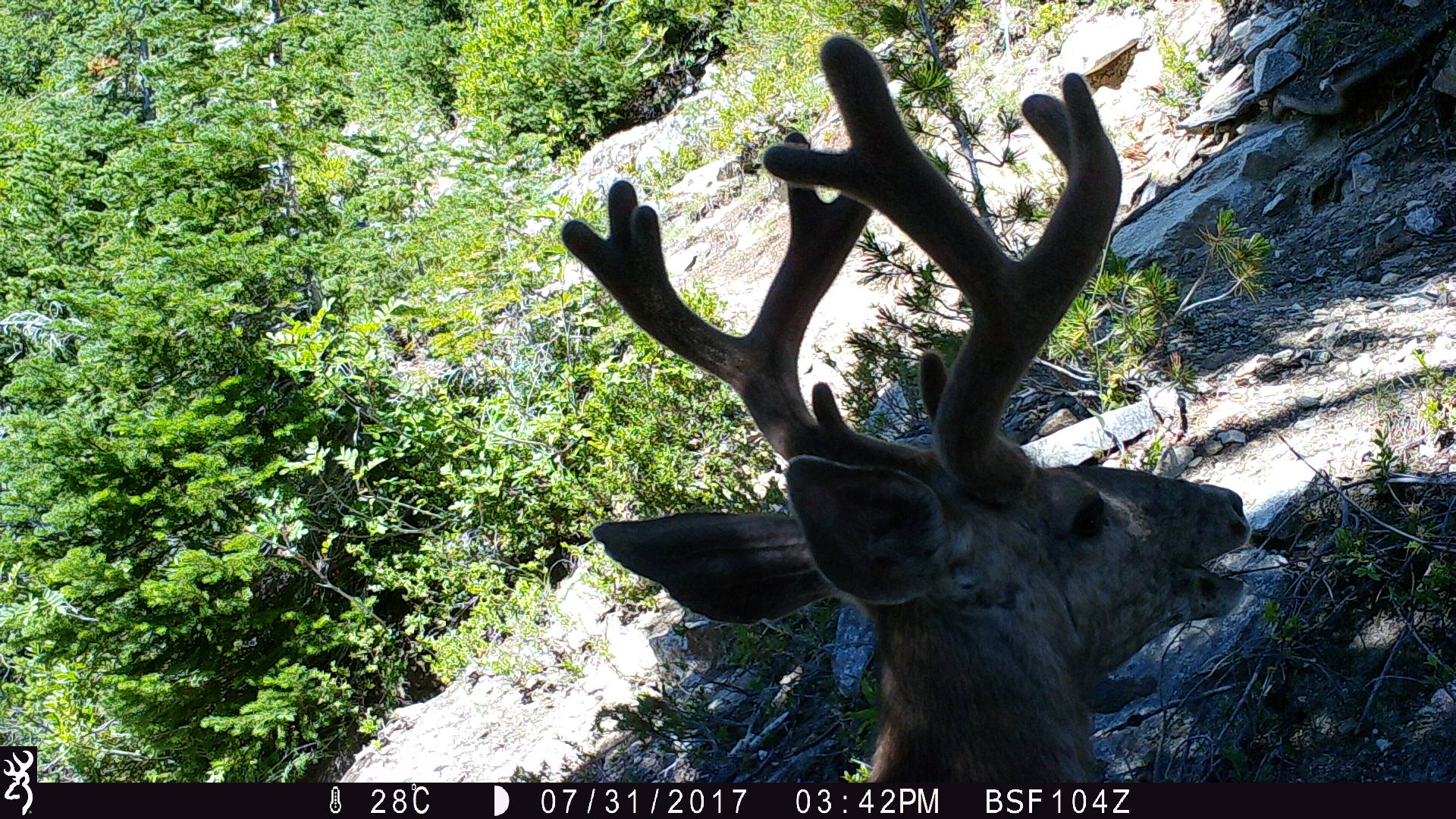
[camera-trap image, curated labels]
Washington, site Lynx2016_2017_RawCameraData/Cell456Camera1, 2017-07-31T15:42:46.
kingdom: Animalia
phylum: Chordata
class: Mammalia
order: Artiodactyla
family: Cervidae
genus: Odocoileus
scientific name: Odocoileus hemionus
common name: mule deer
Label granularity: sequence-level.